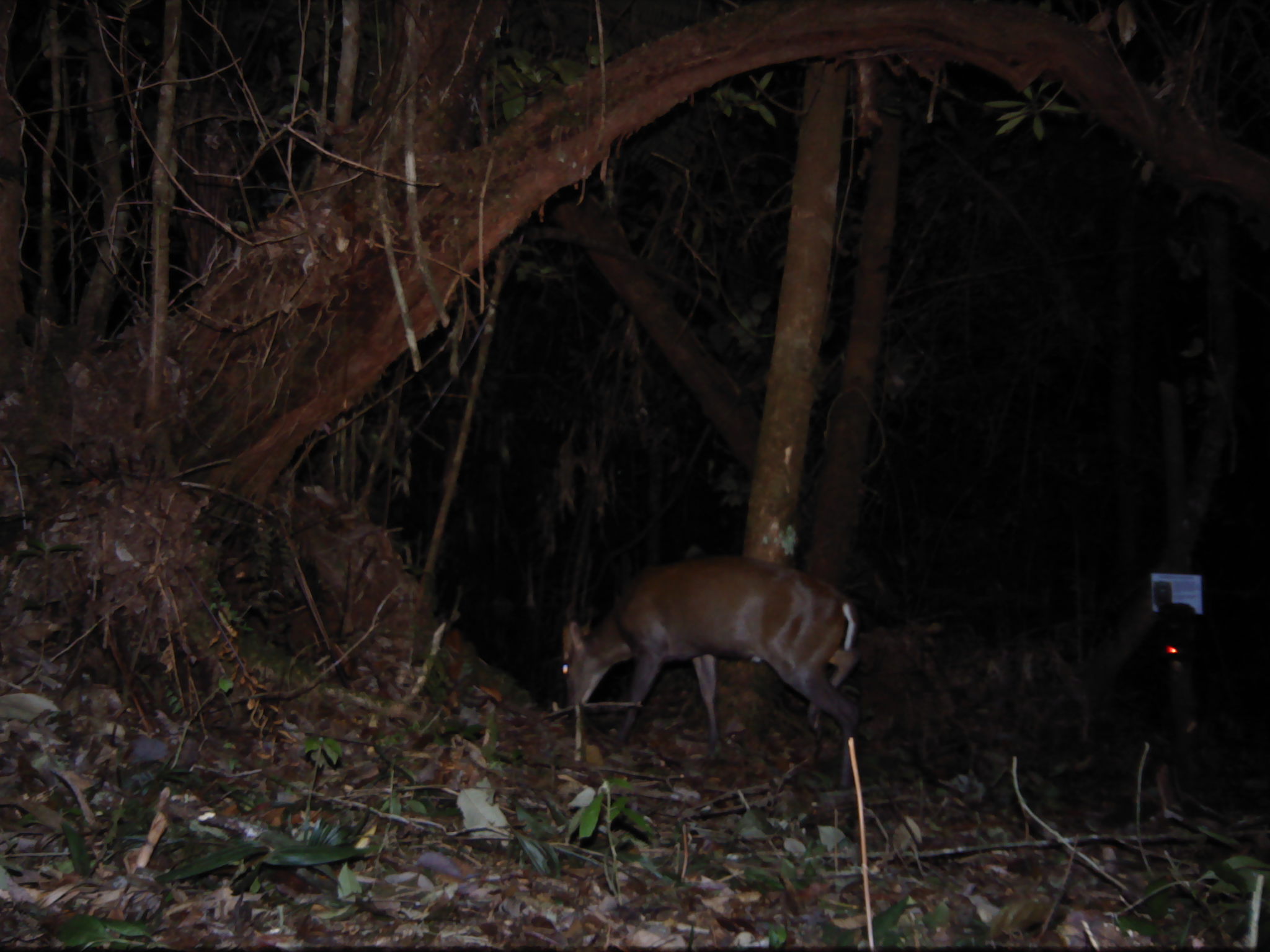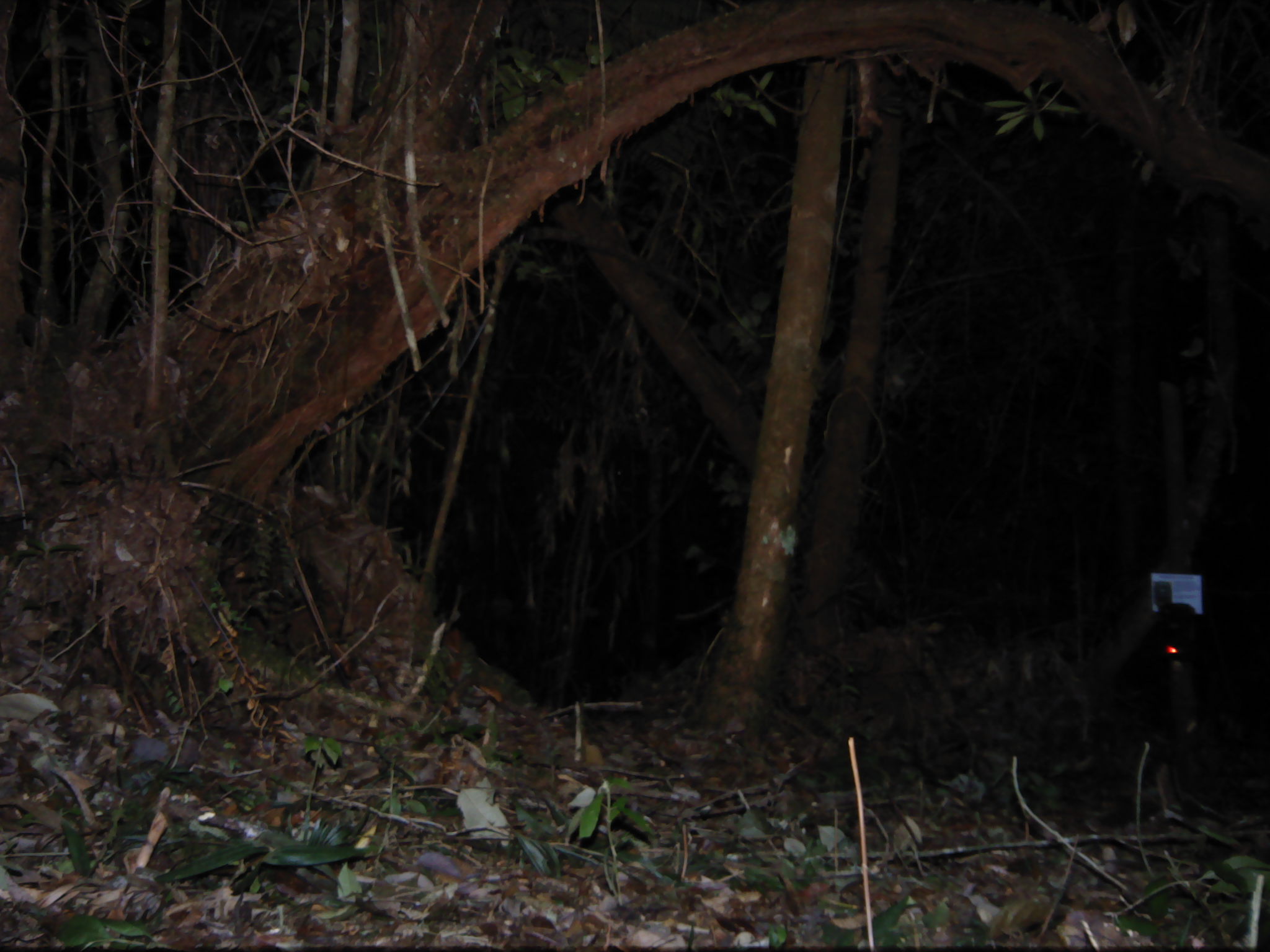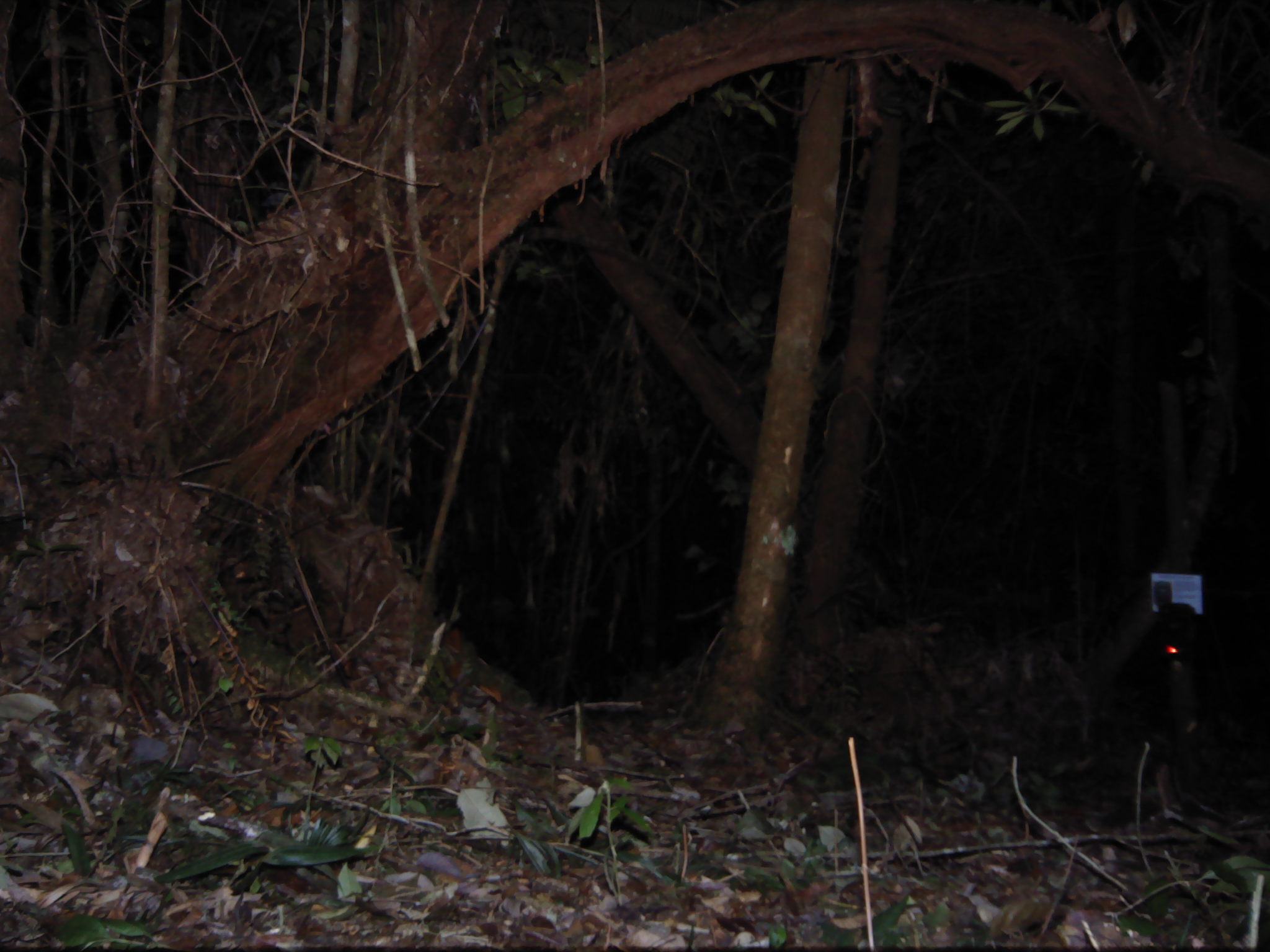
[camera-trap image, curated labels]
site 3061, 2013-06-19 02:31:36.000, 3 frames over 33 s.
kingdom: Animalia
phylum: Chordata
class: Mammalia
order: Artiodactyla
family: Cervidae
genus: Muntiacus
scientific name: Muntiacus muntjak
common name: southern red muntjac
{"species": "Muntiacus muntjak (southern red muntjac)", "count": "1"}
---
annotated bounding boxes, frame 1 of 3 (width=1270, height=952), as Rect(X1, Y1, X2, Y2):
muntiacus muntjak: Rect(557, 555, 858, 788)